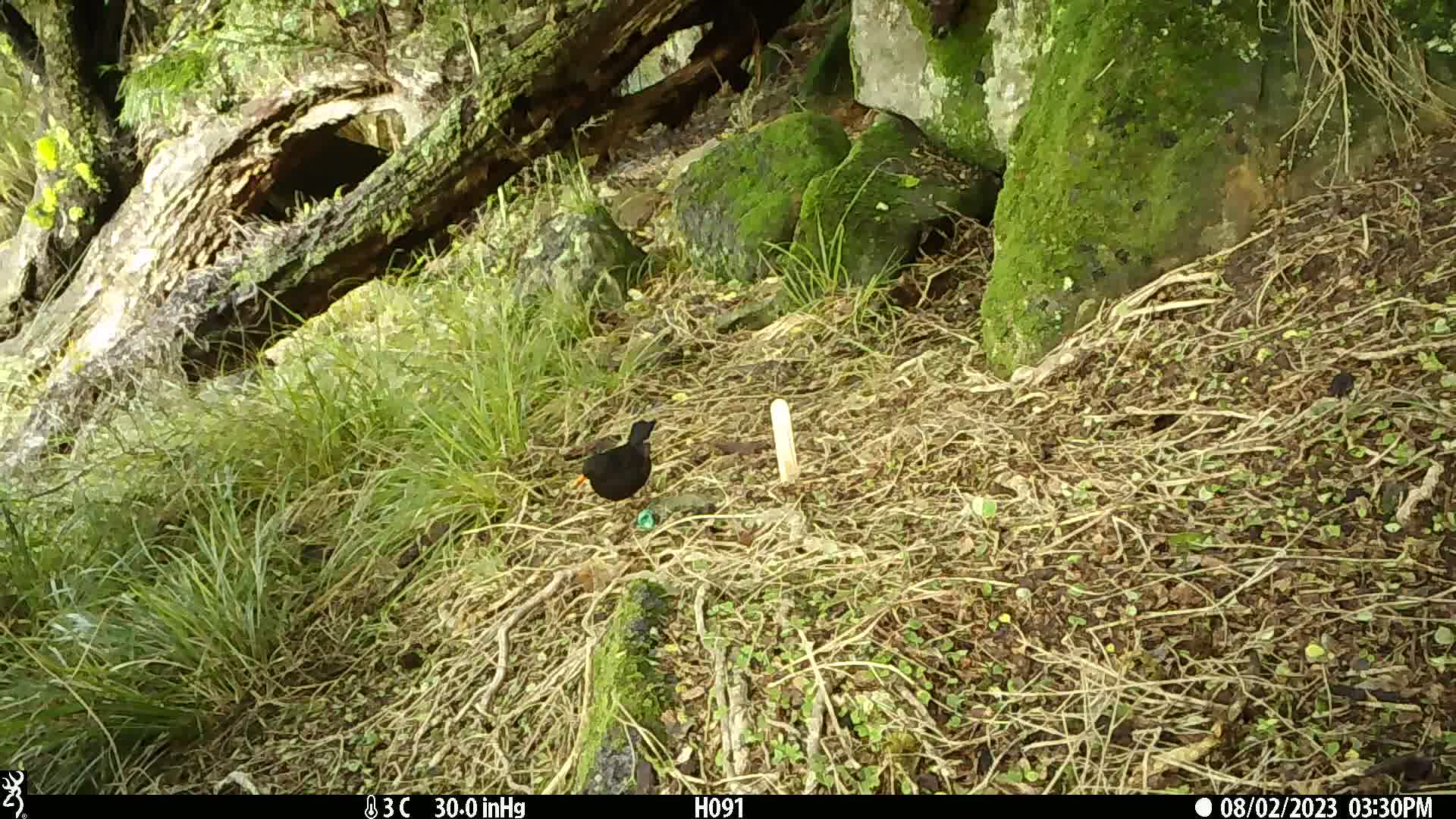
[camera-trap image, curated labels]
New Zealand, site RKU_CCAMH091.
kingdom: Animalia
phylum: Chordata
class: Aves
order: Passeriformes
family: Turdidae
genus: Turdus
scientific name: Turdus merula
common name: eurasian blackbird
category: blackbird